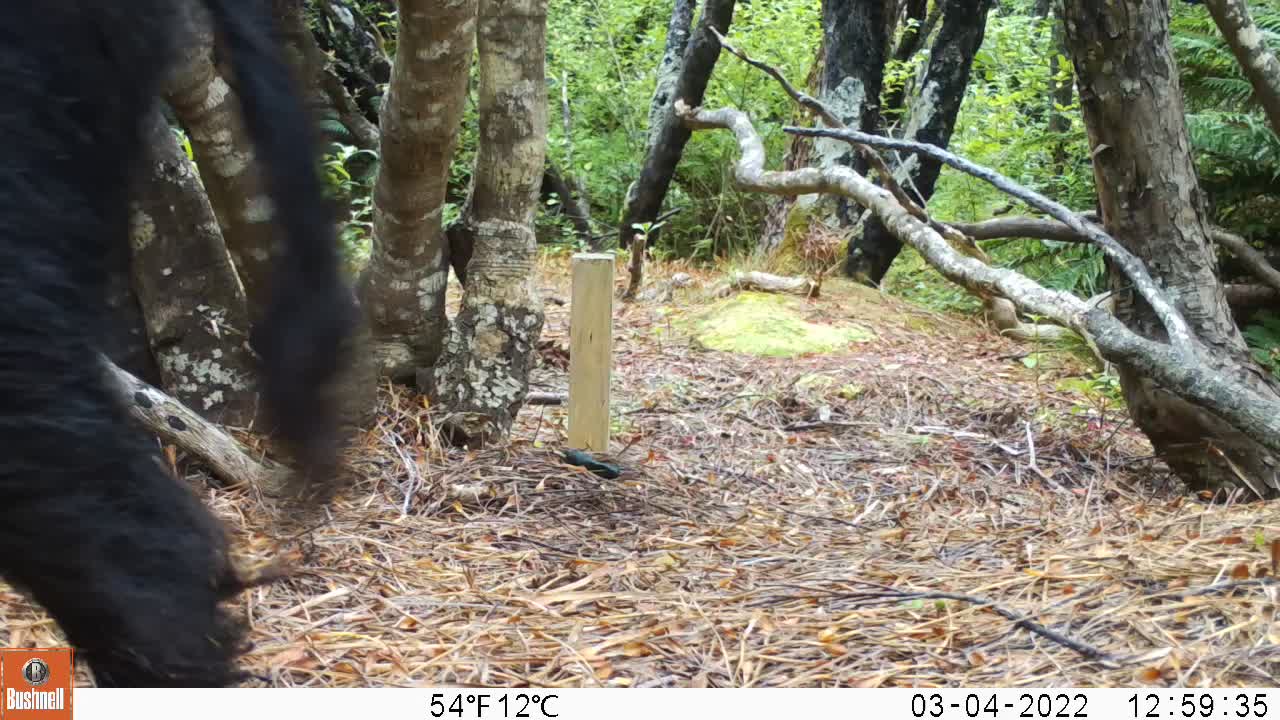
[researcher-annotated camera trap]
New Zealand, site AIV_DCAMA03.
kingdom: Animalia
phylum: Chordata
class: Mammalia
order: Artiodactyla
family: Suidae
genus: Sus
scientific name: Sus scrofa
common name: pig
Pig (Sus scrofa).